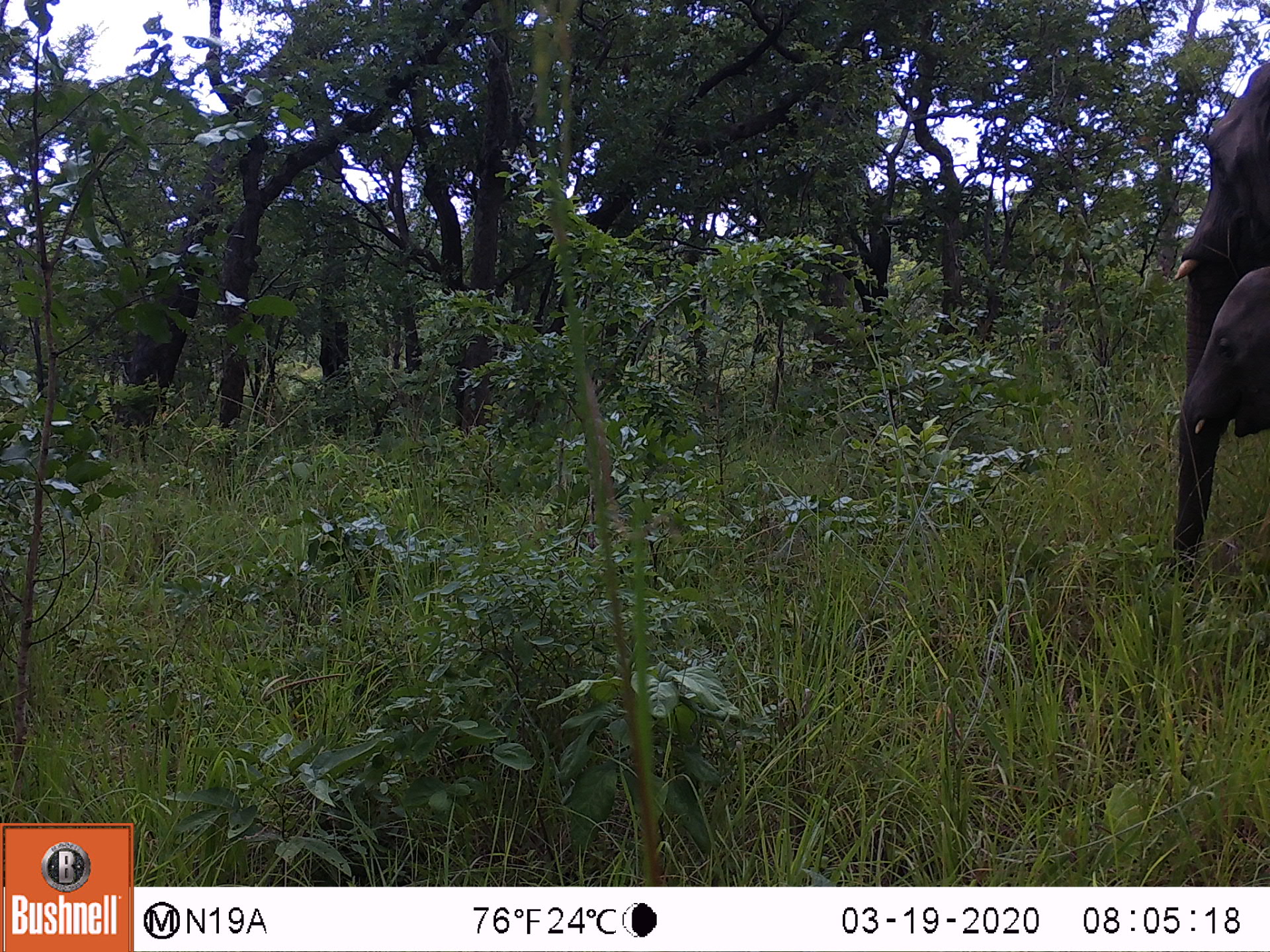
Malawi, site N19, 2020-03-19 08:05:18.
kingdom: Animalia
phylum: Chordata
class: Mammalia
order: Proboscidea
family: Elephantidae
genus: Loxodonta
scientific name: Loxodonta africana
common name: african savanna elephant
African savanna elephant (Loxodonta africana), count 2.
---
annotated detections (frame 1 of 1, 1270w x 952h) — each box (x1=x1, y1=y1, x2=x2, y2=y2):
african savanna elephant: (x1=1167, y1=273, x2=1262, y2=577); (x1=1175, y1=64, x2=1265, y2=288)